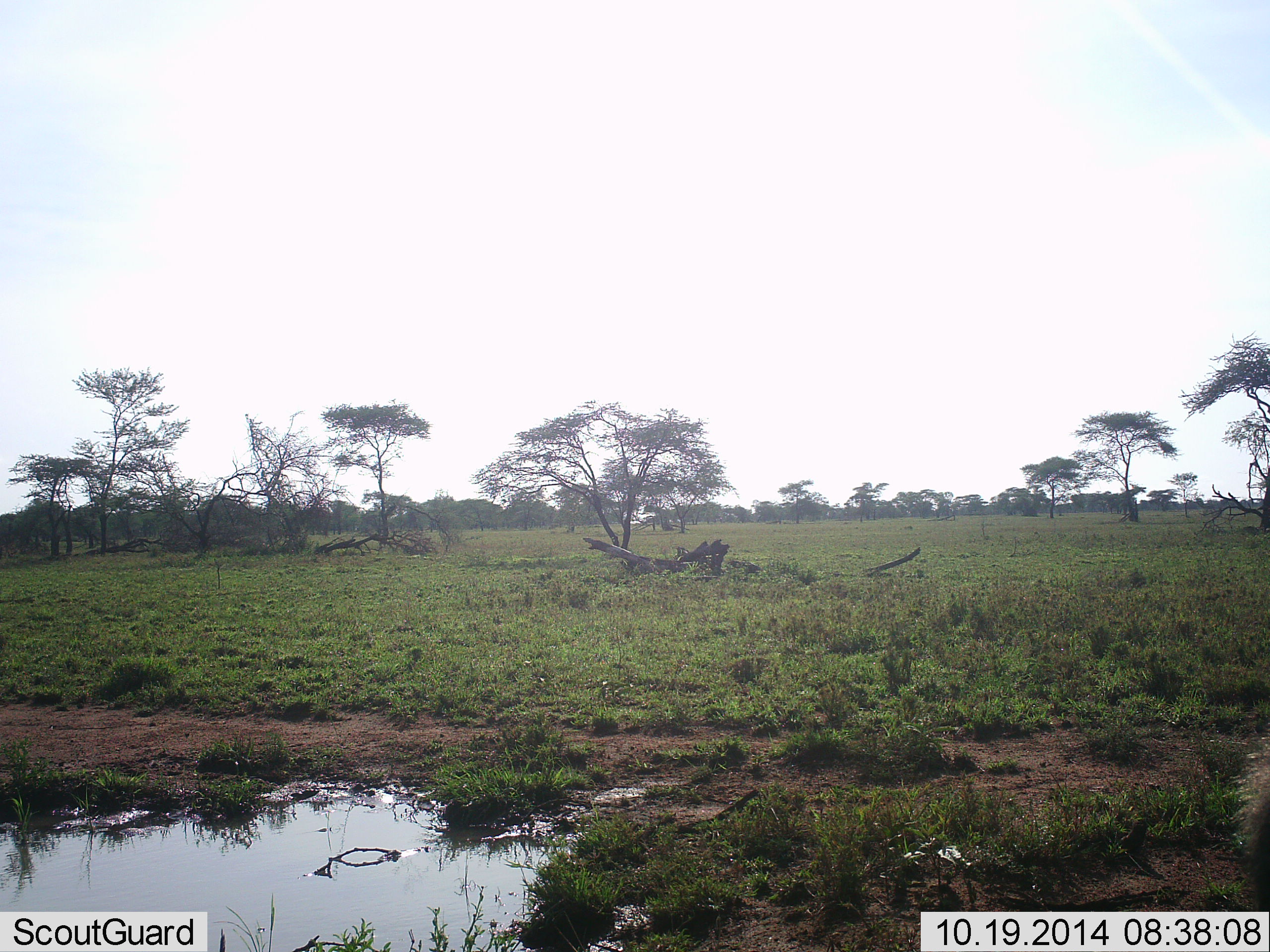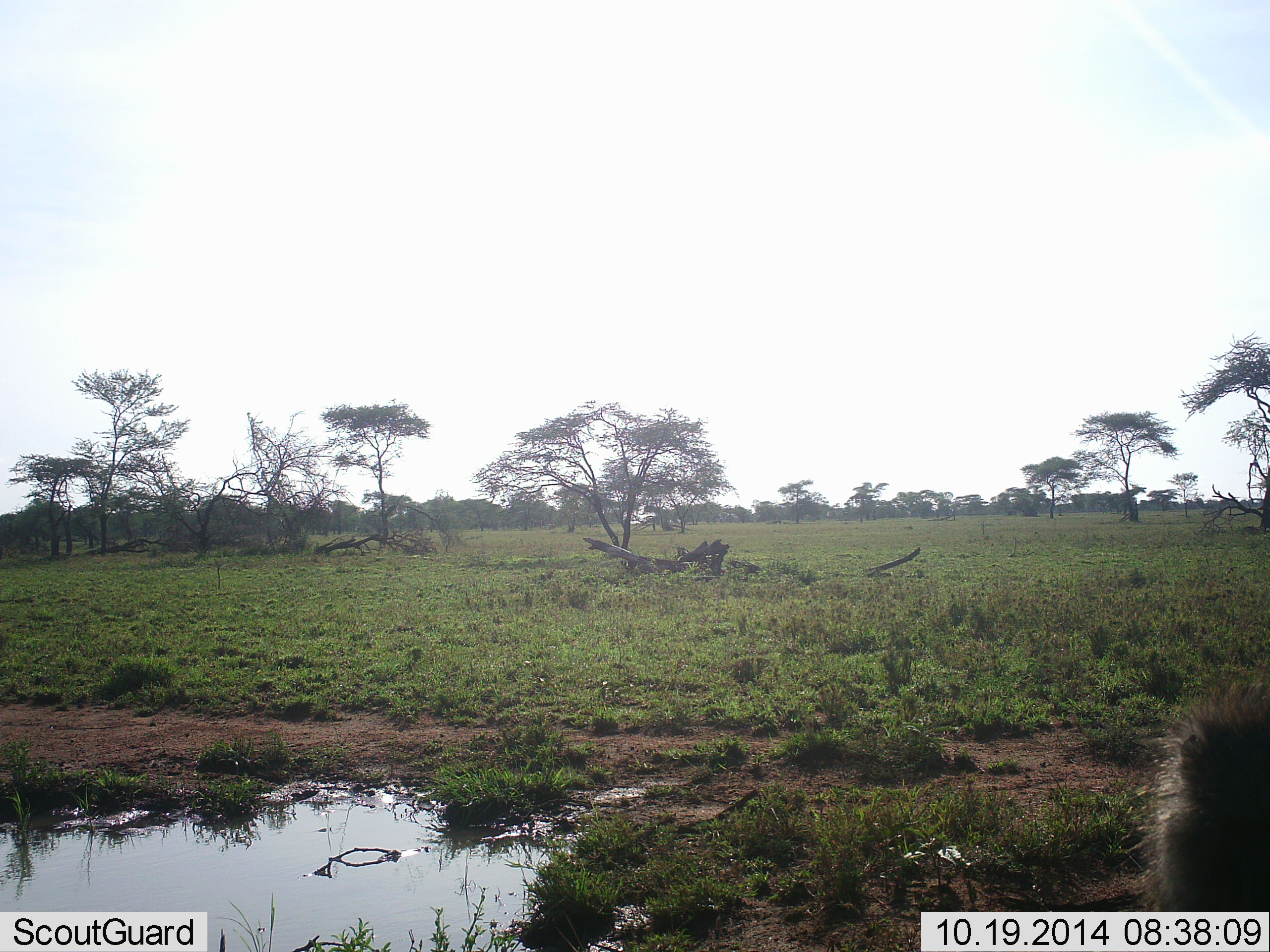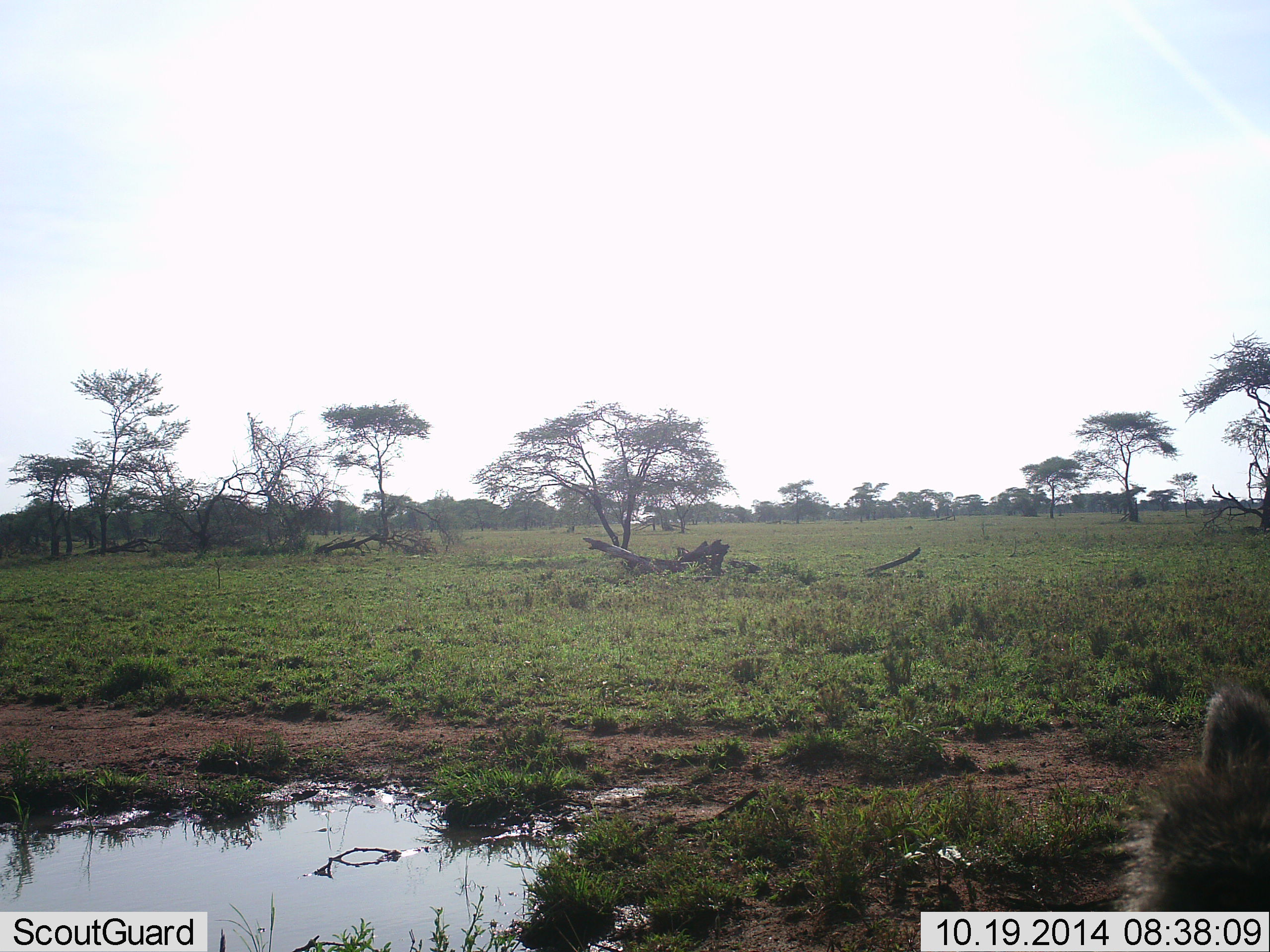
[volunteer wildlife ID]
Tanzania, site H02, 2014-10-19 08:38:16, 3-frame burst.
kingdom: Animalia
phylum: Chordata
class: Mammalia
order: Primates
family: Cercopithecidae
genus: Papio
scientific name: Papio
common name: baboon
Baboon (Papio), count 1. Behavior (volunteer vote fractions): standing 44%, resting 0%, moving 44%, interacting 11%. Young present (vote fraction): 0%. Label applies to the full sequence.